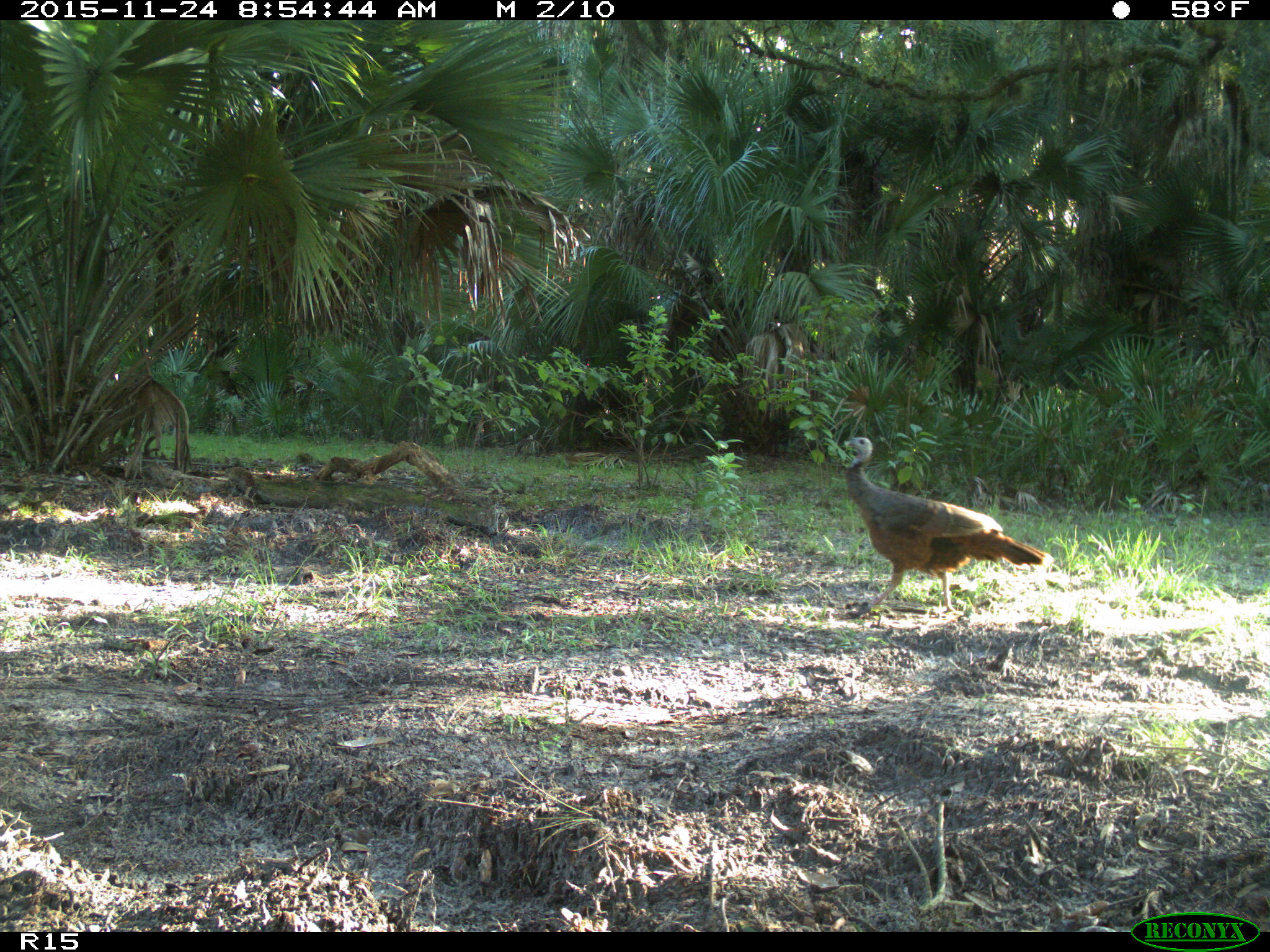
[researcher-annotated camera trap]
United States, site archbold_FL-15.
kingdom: Animalia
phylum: Chordata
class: Aves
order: Galliformes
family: Phasianidae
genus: Meleagris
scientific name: Meleagris gallopavo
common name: wild turkey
Meleagris gallopavo (wild turkey).